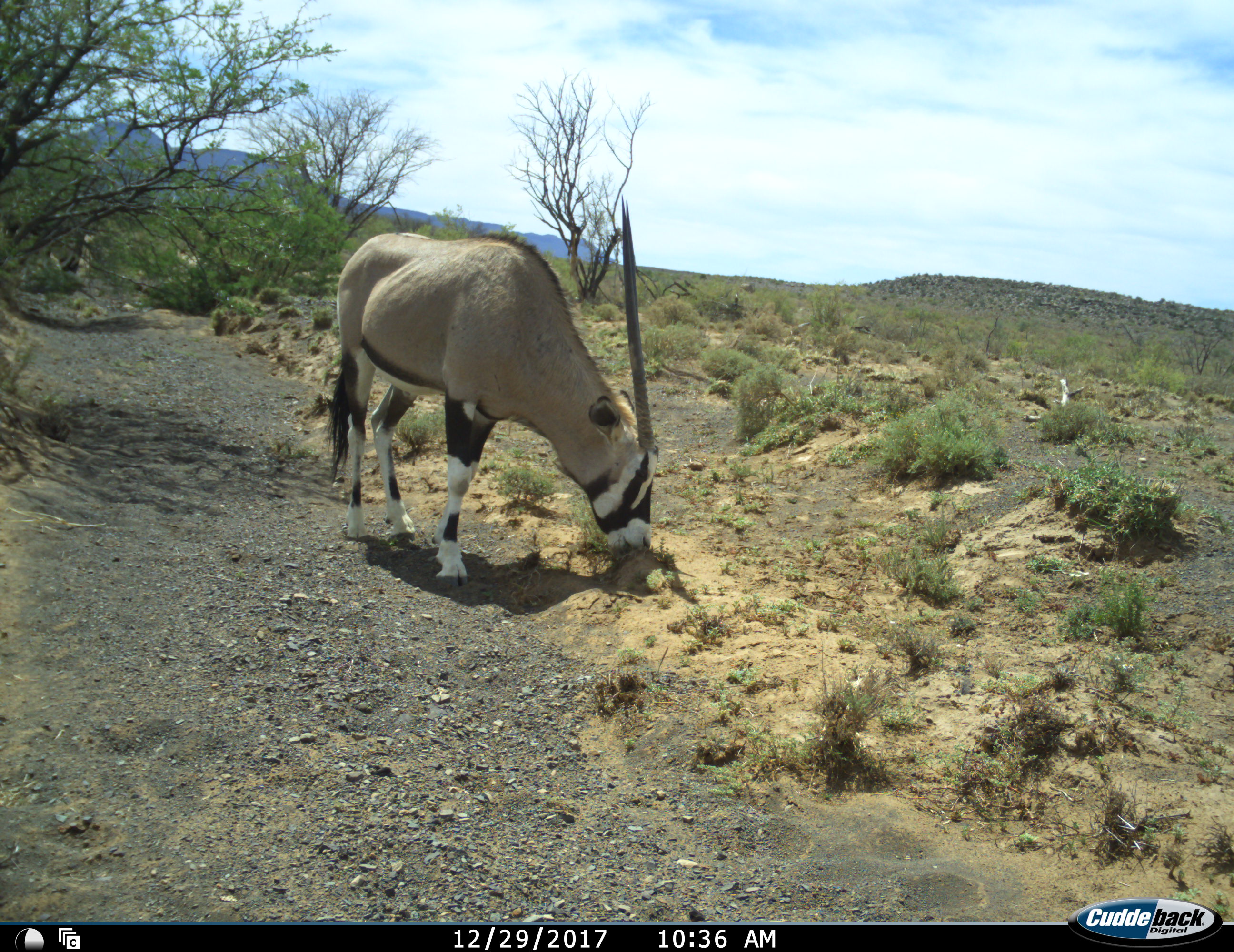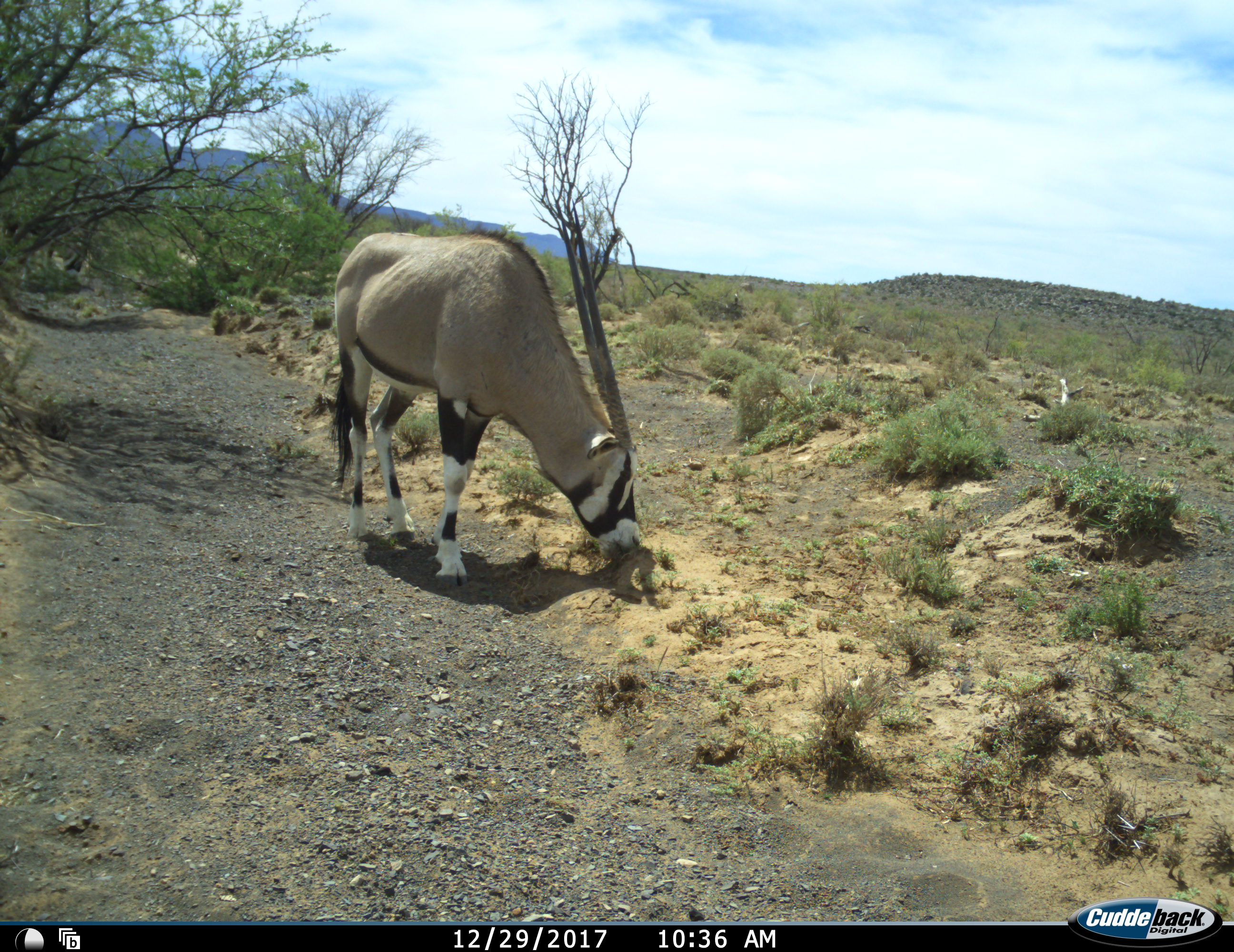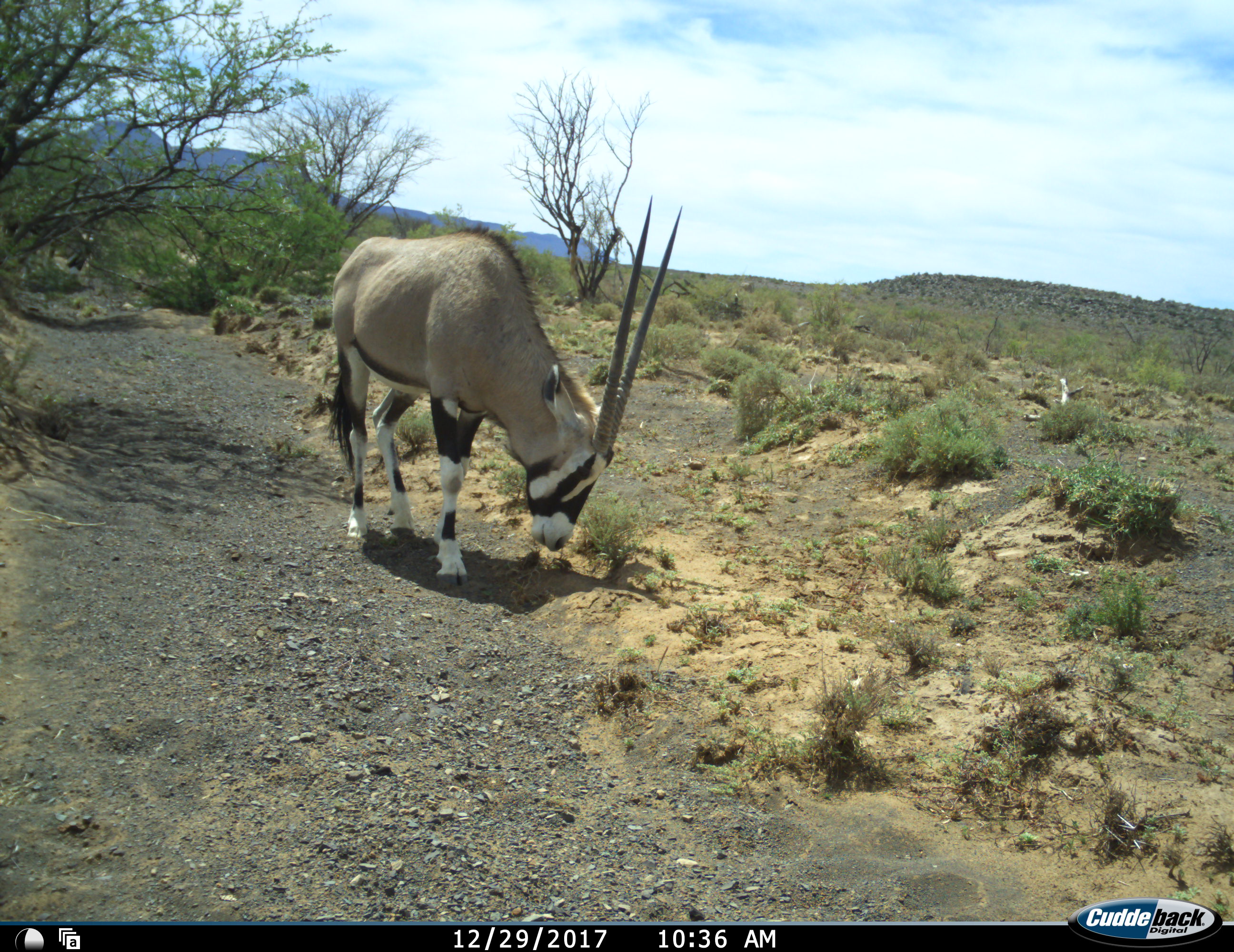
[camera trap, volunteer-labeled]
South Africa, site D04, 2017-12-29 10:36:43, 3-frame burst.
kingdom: Animalia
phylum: Chordata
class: Mammalia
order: Artiodactyla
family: Bovidae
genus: Oryx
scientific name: Oryx gazella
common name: gemsbok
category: gemsbokoryx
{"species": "gemsbokoryx (gemsbok) (Oryx gazella)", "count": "2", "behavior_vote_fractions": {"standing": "20%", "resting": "0%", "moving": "0%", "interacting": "0%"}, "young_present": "0%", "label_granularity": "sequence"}